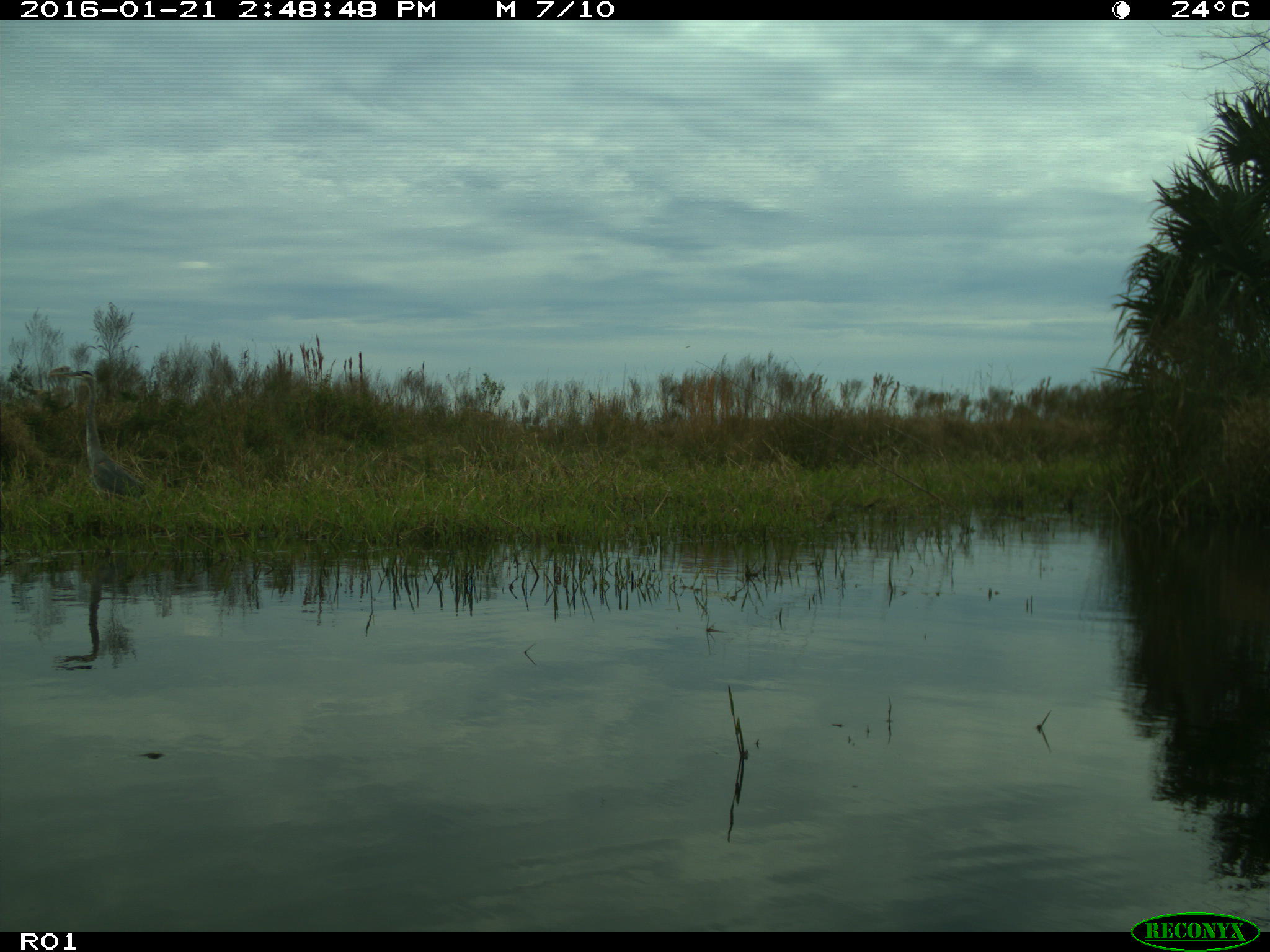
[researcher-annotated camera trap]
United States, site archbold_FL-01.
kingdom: Animalia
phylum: Chordata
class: Aves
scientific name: Aves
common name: birds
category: unidentified bird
Unidentified bird (birds) (Aves).